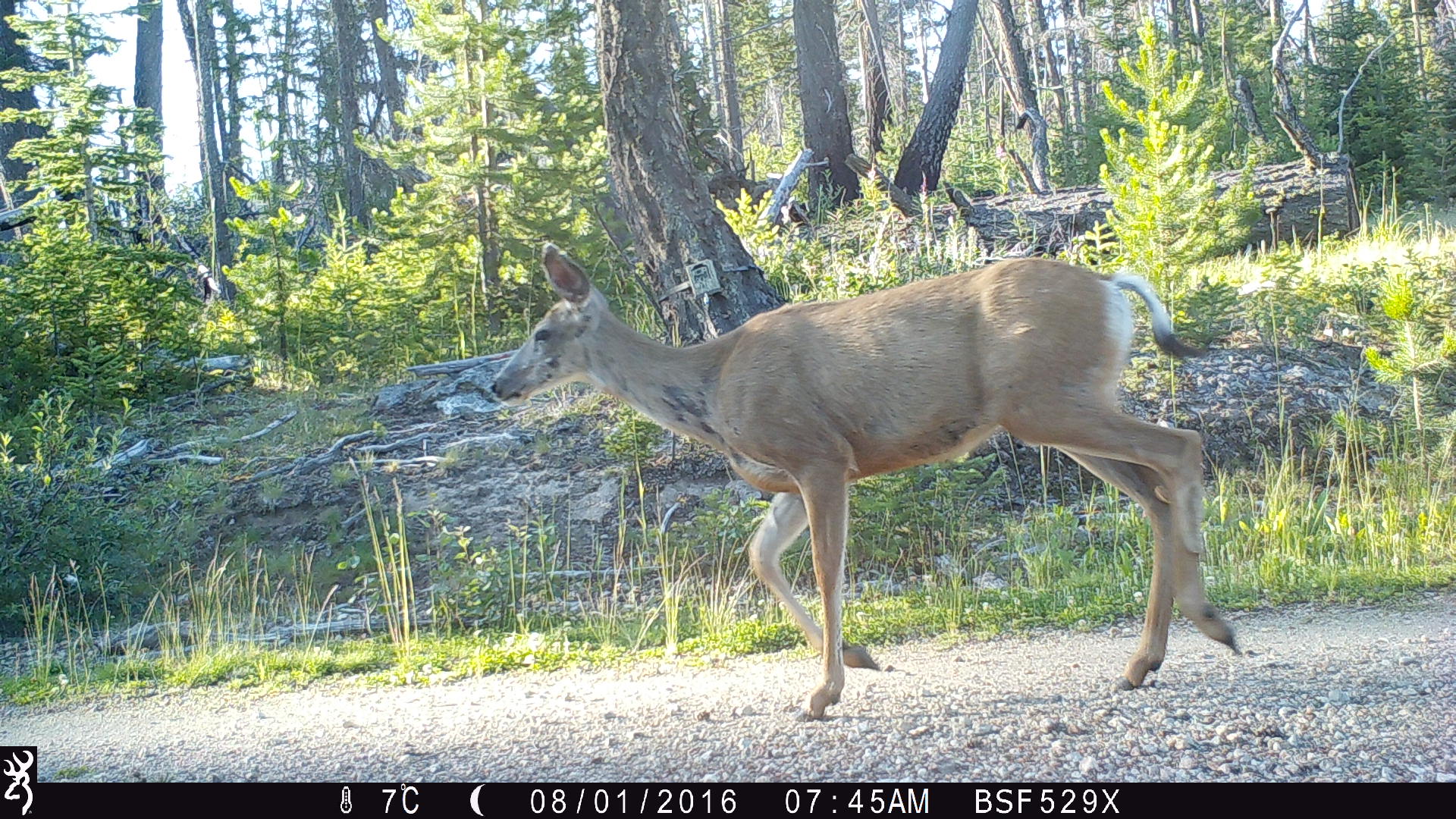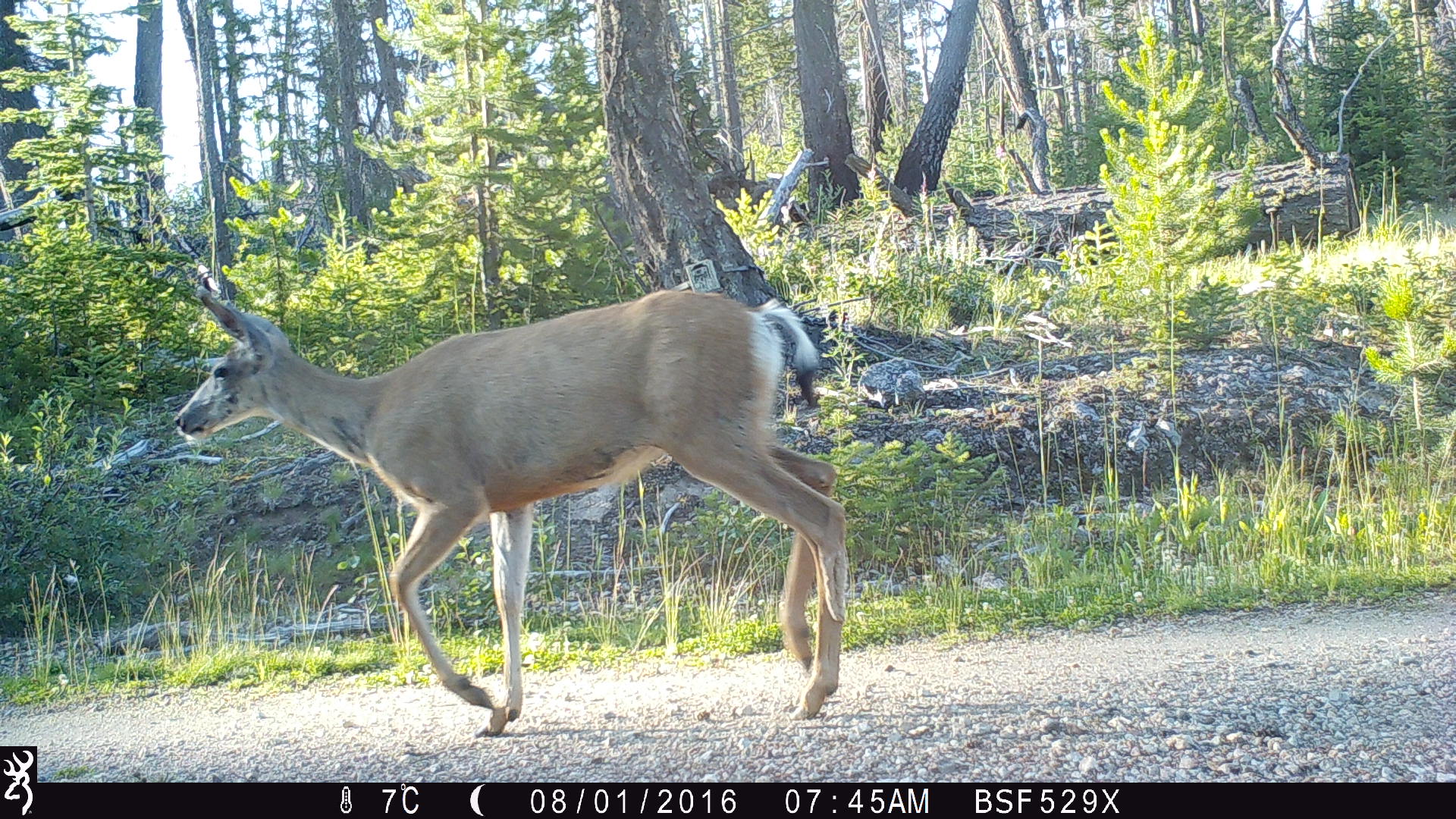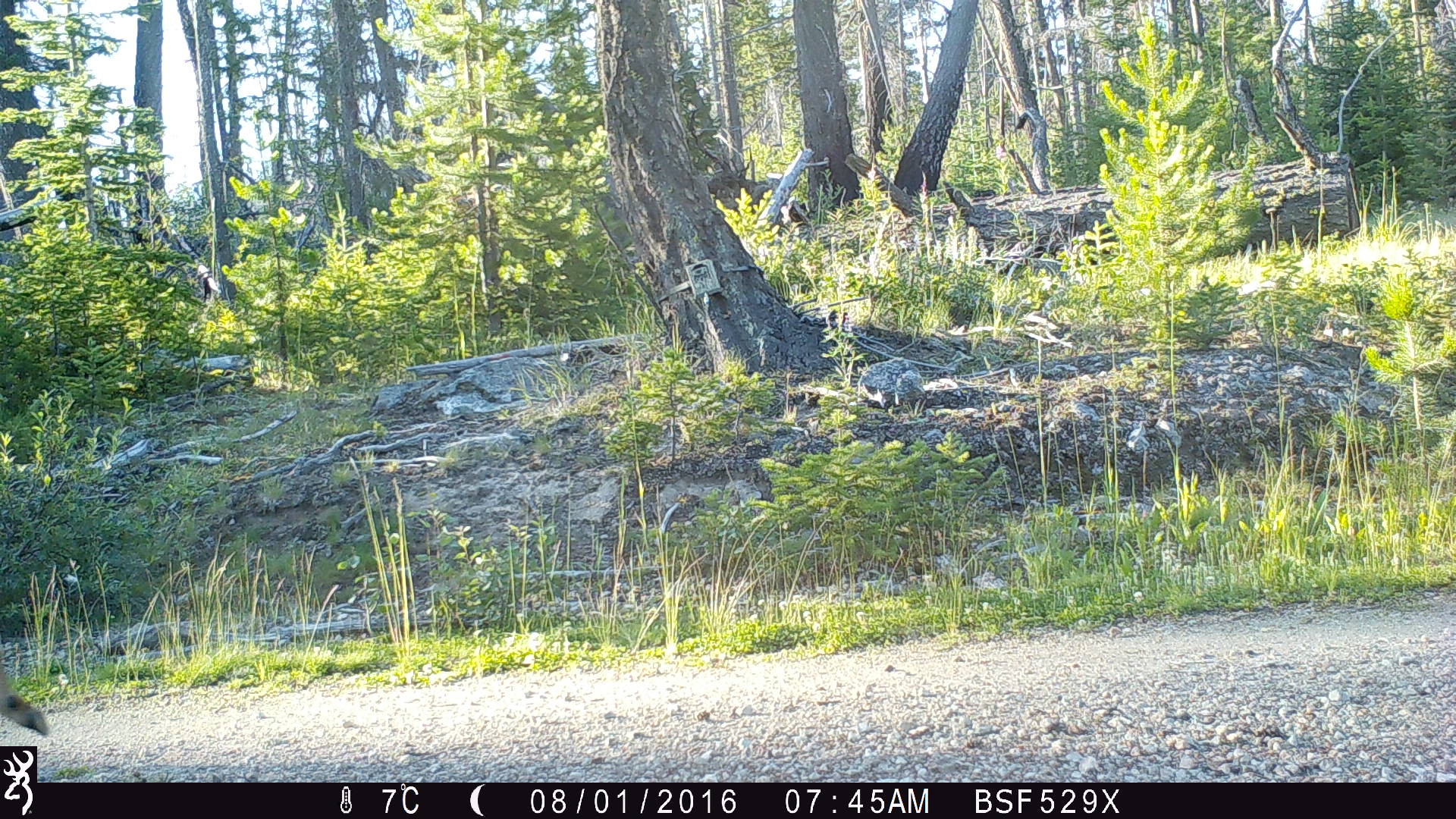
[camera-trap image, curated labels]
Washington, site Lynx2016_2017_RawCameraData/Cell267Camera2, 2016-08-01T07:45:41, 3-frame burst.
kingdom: Animalia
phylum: Chordata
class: Mammalia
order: Artiodactyla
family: Cervidae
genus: Odocoileus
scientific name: Odocoileus hemionus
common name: mule deer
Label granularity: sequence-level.